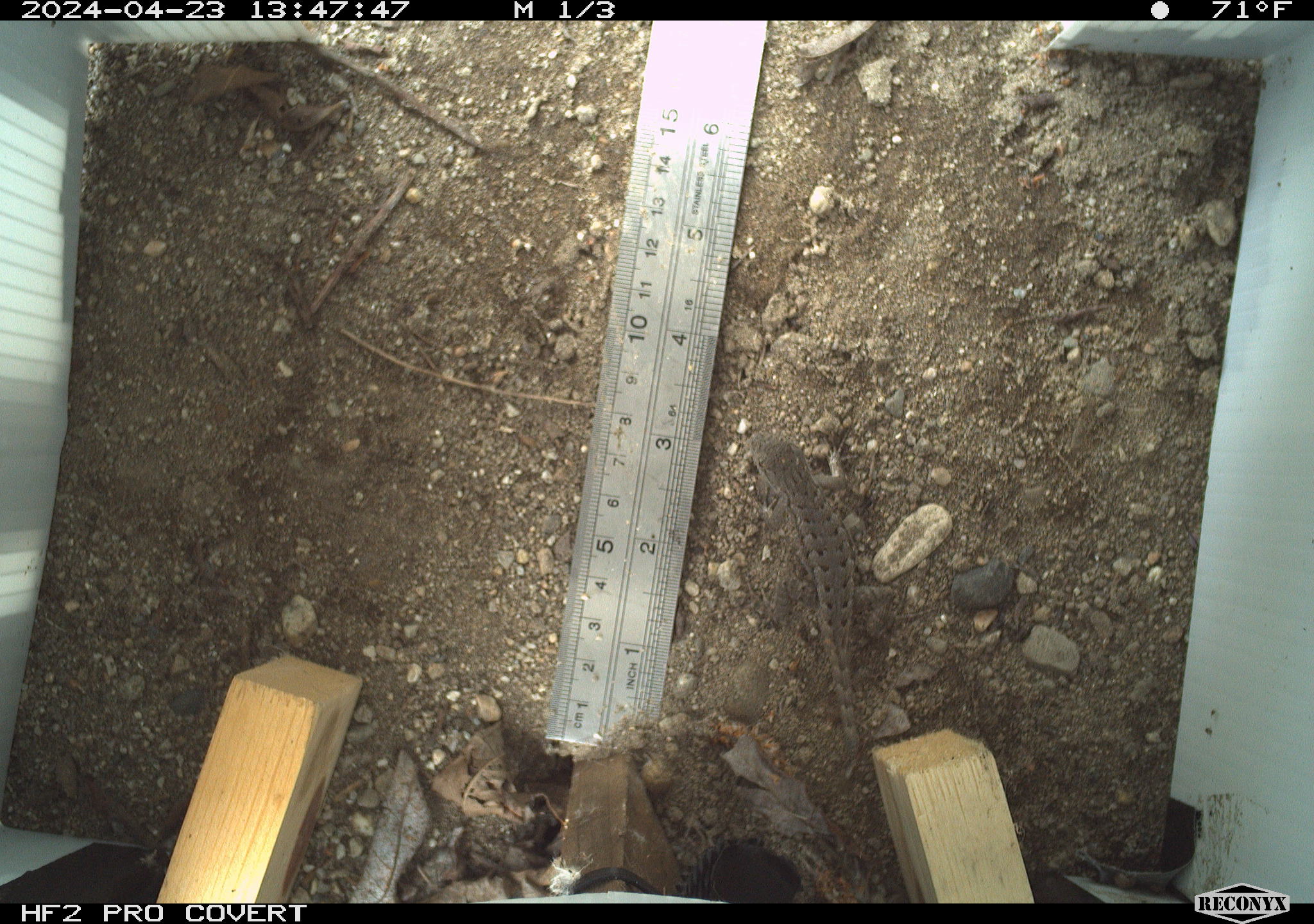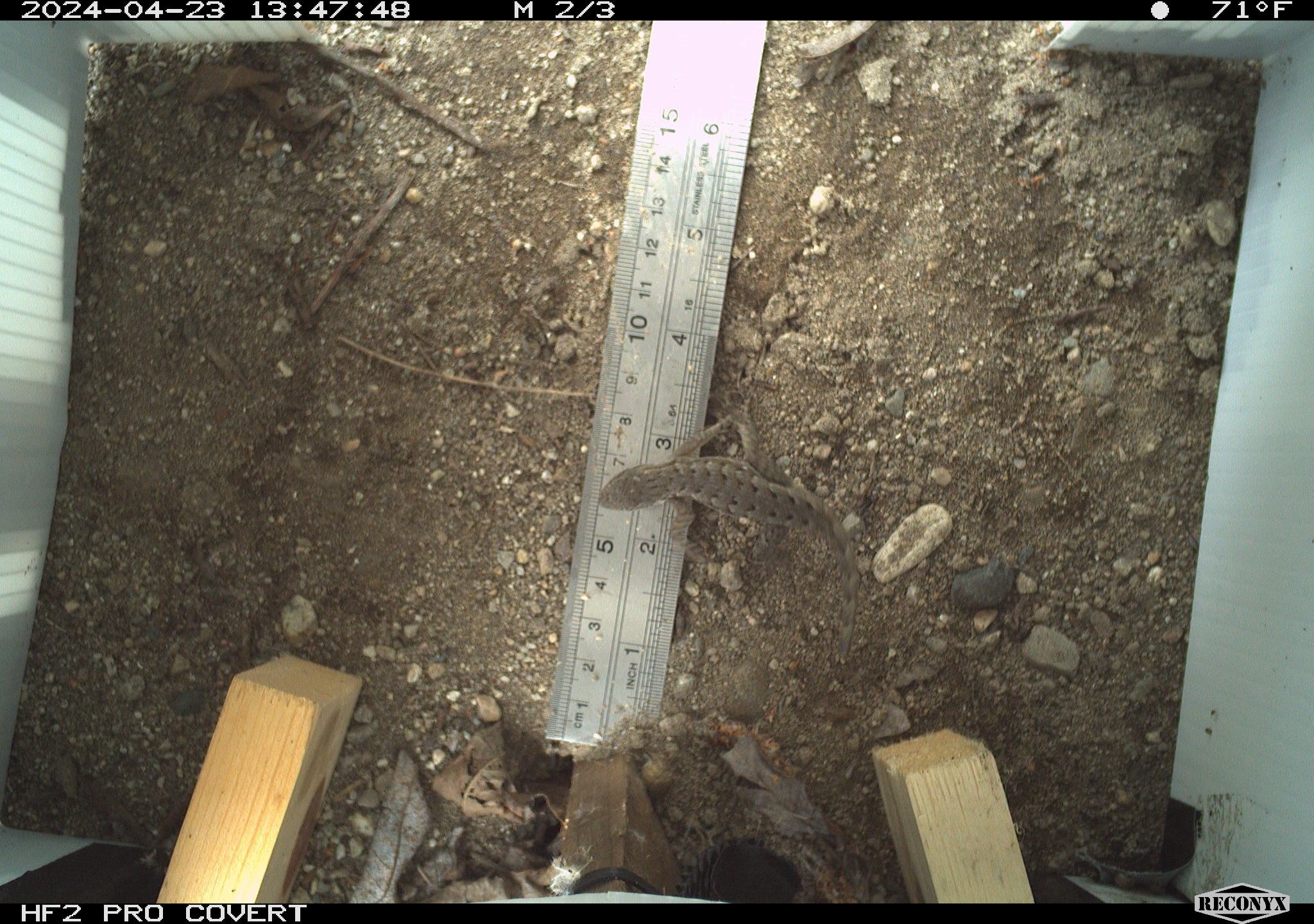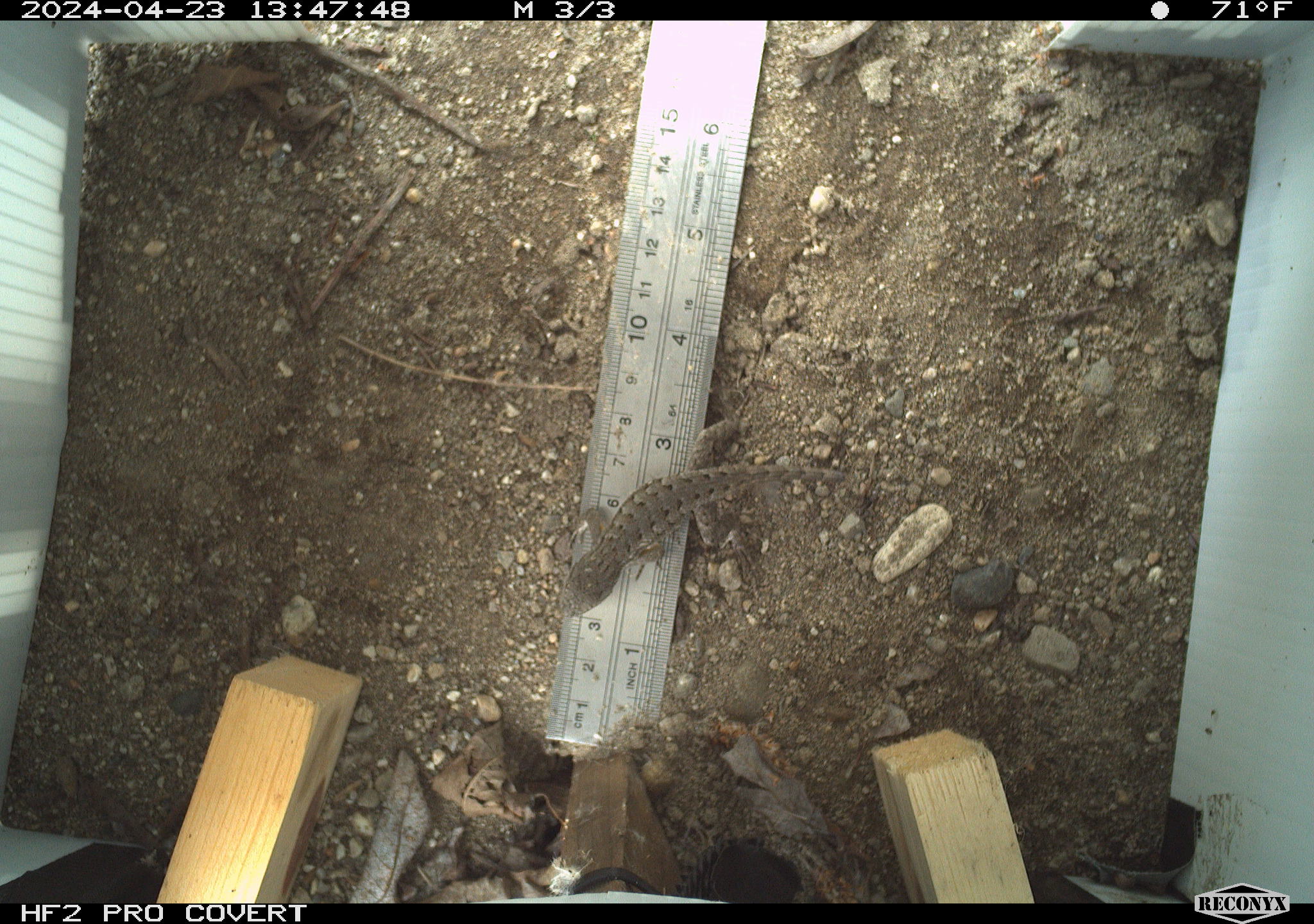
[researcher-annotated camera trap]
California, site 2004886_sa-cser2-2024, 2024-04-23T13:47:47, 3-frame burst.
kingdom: Animalia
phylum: Chordata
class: Reptilia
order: Squamata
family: Phrynosomatidae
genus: Sceloporus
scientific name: Sceloporus occidentalis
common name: western fence lizard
Western fence lizard (Sceloporus occidentalis).